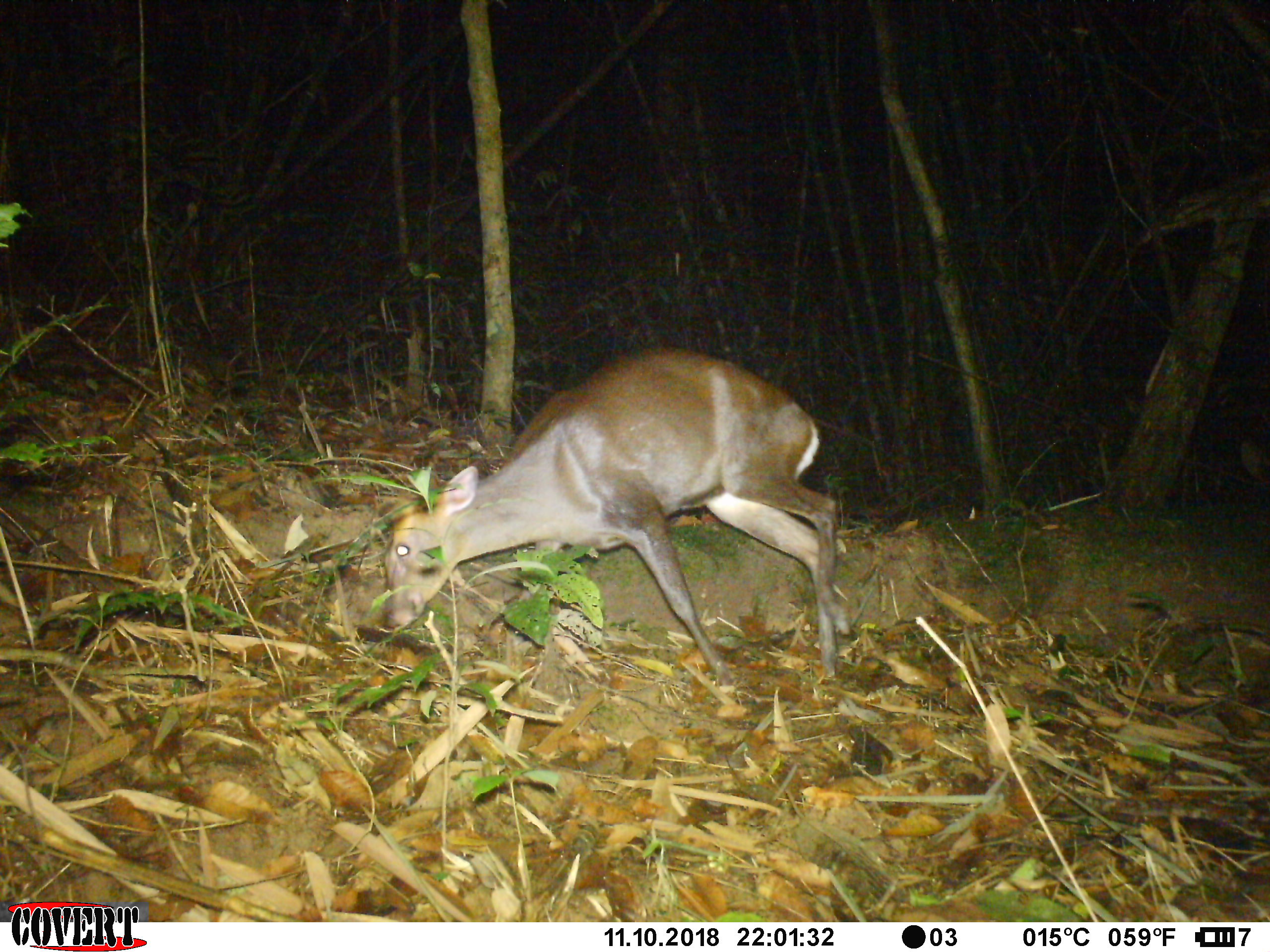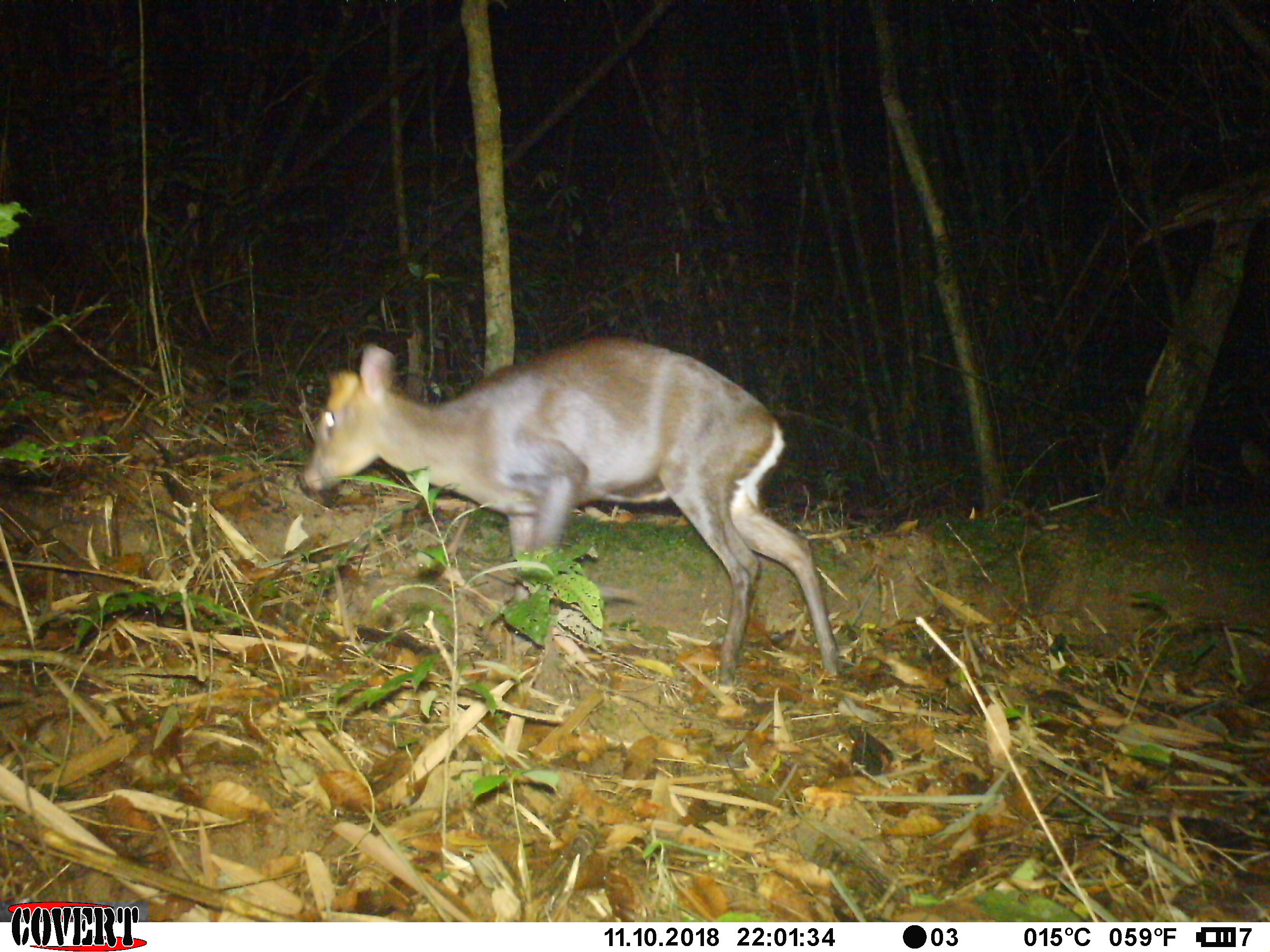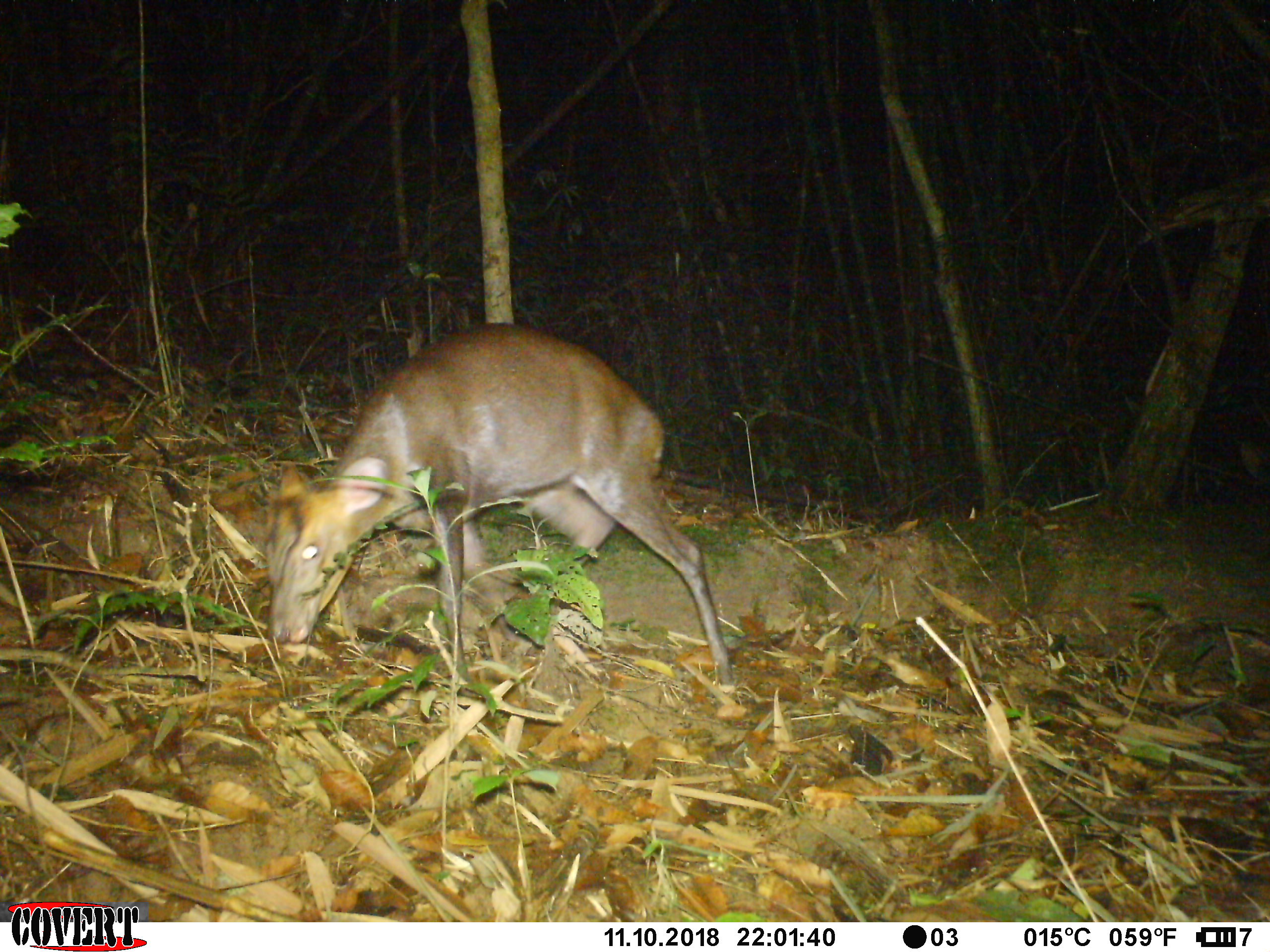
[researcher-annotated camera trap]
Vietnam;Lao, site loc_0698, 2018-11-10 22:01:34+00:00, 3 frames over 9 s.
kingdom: Animalia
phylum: Chordata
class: Mammalia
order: Artiodactyla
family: Cervidae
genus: Muntiacus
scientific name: Muntiacus rooseveltorum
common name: roosevelt's muntjac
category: roosevelts muntjac group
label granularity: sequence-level